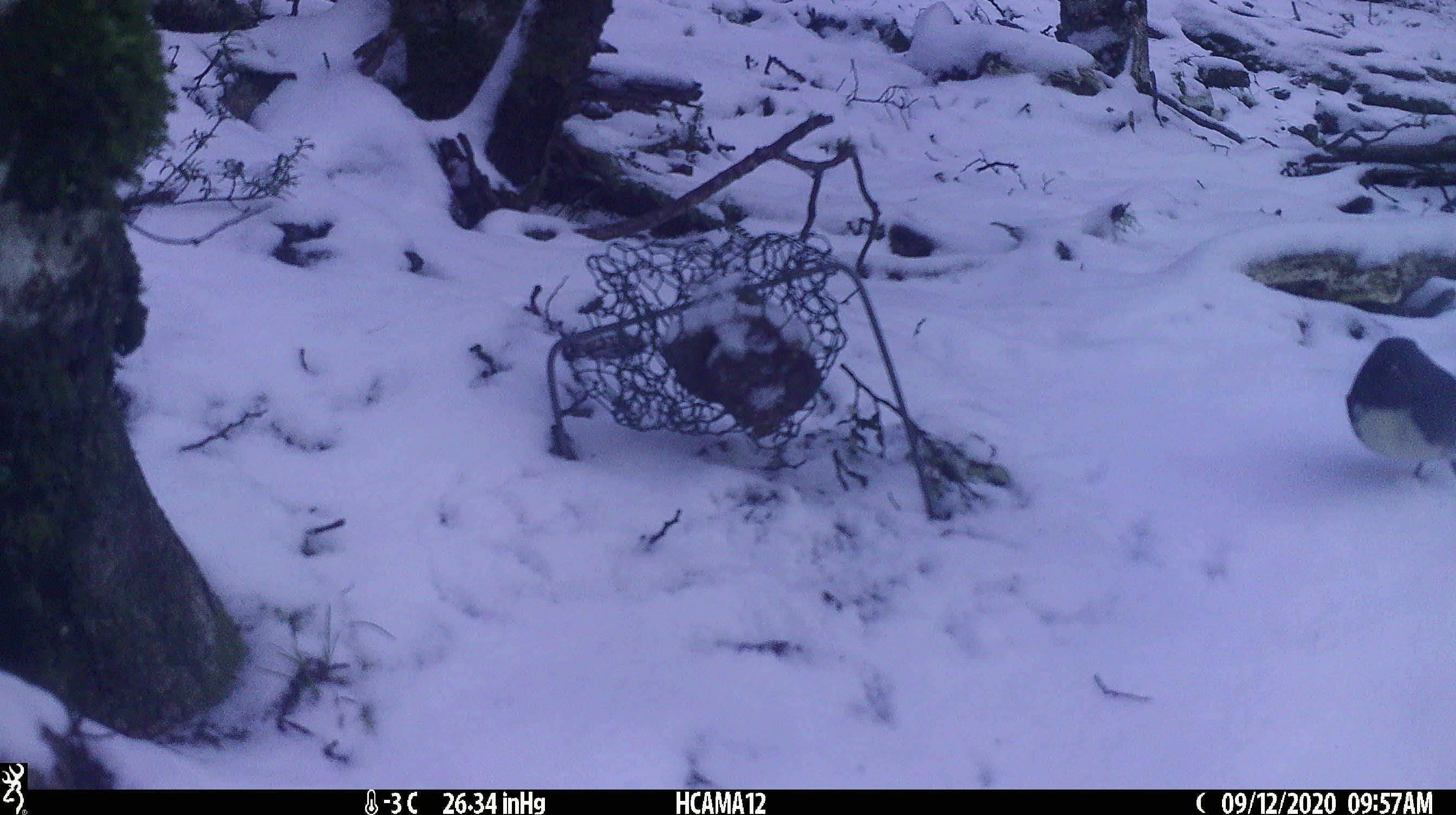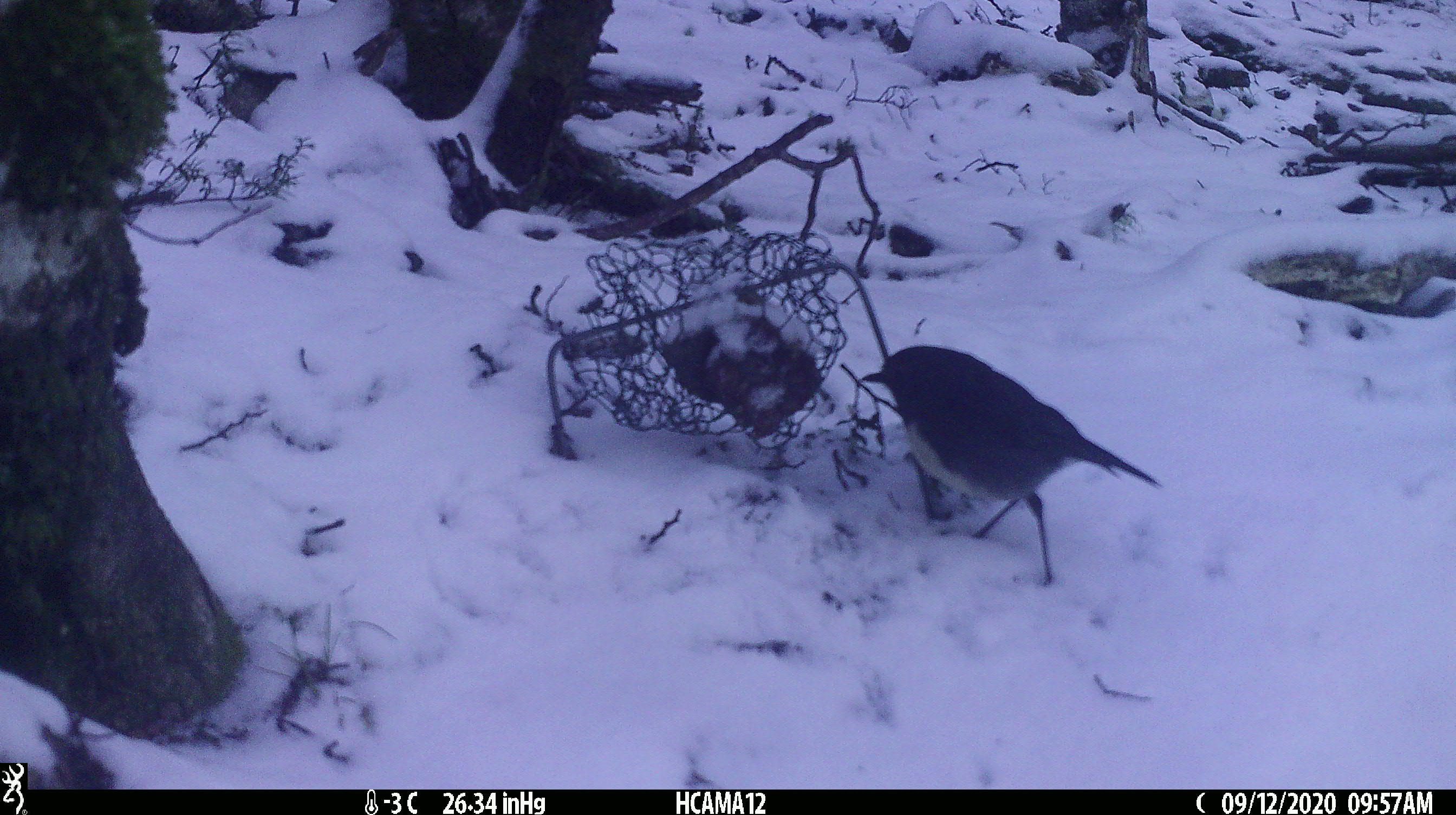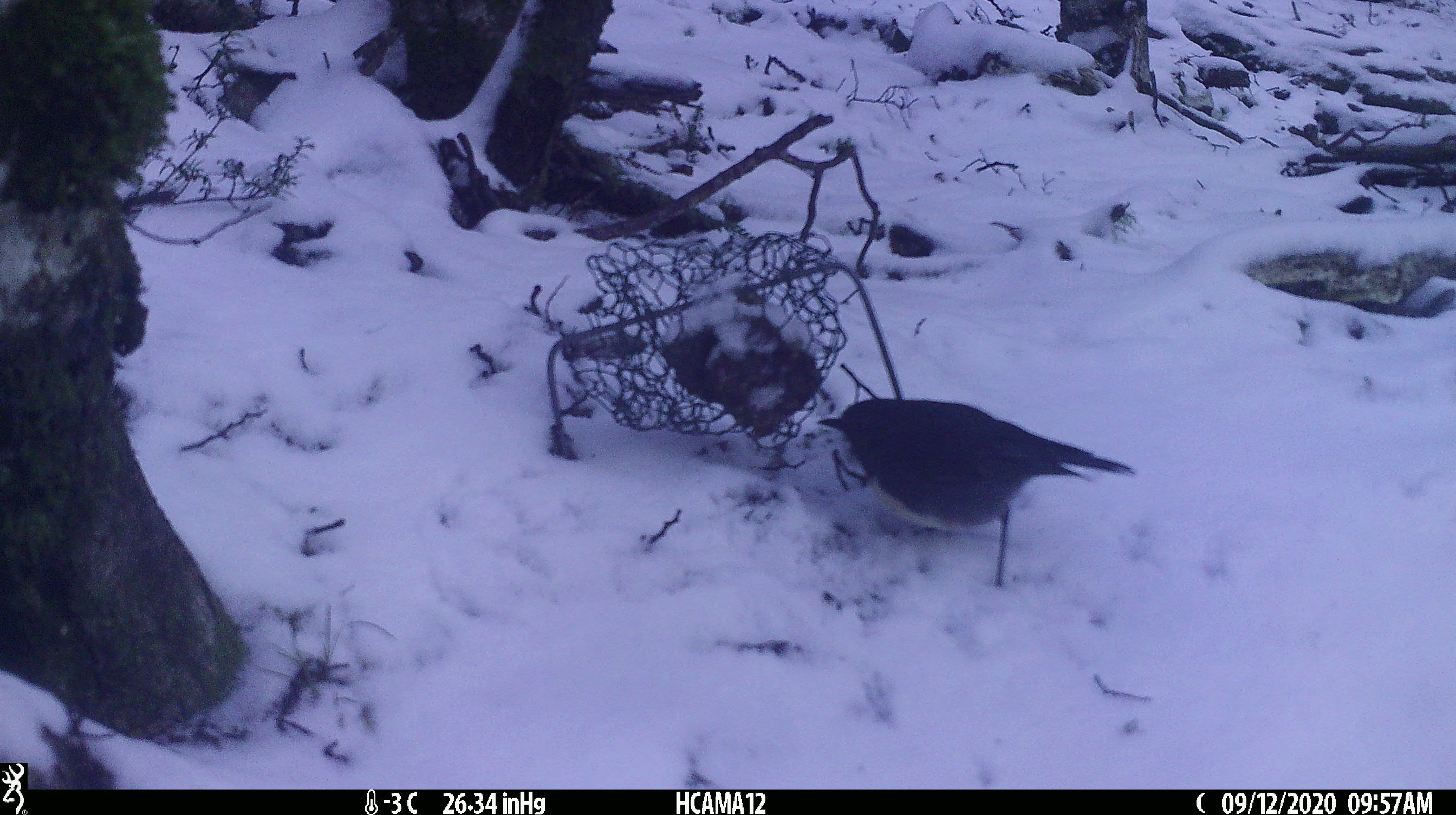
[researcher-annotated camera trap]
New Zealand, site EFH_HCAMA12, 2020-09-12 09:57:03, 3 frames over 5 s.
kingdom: Animalia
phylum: Chordata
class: Aves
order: Passeriformes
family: Petroicidae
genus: Petroica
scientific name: Petroica australis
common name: new zealand robin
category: robin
Robin (new zealand robin) (Petroica australis).